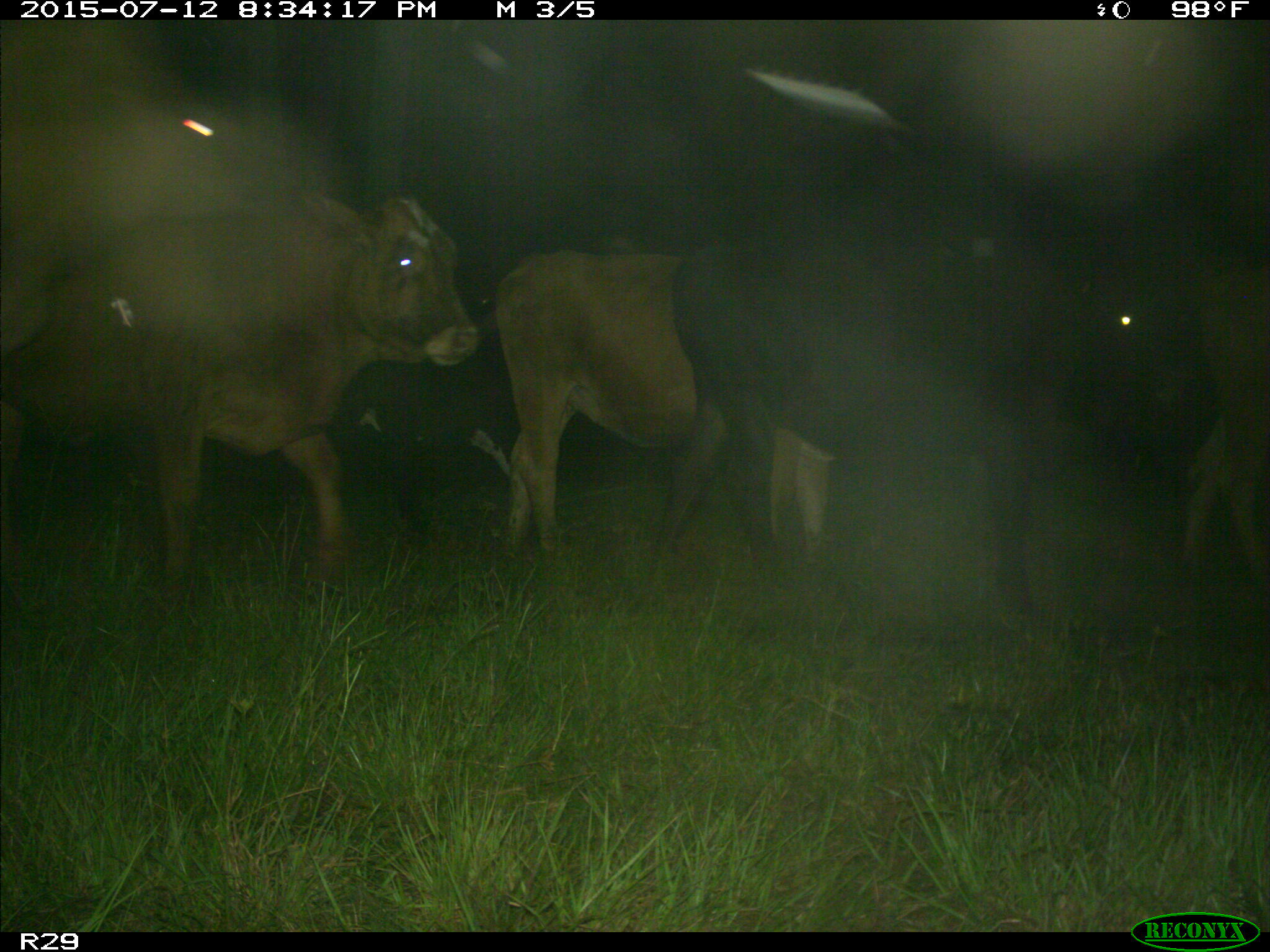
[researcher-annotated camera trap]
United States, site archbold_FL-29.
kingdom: Animalia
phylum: Chordata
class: Mammalia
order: Artiodactyla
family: Bovidae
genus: Bos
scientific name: Bos taurus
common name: domestic cow